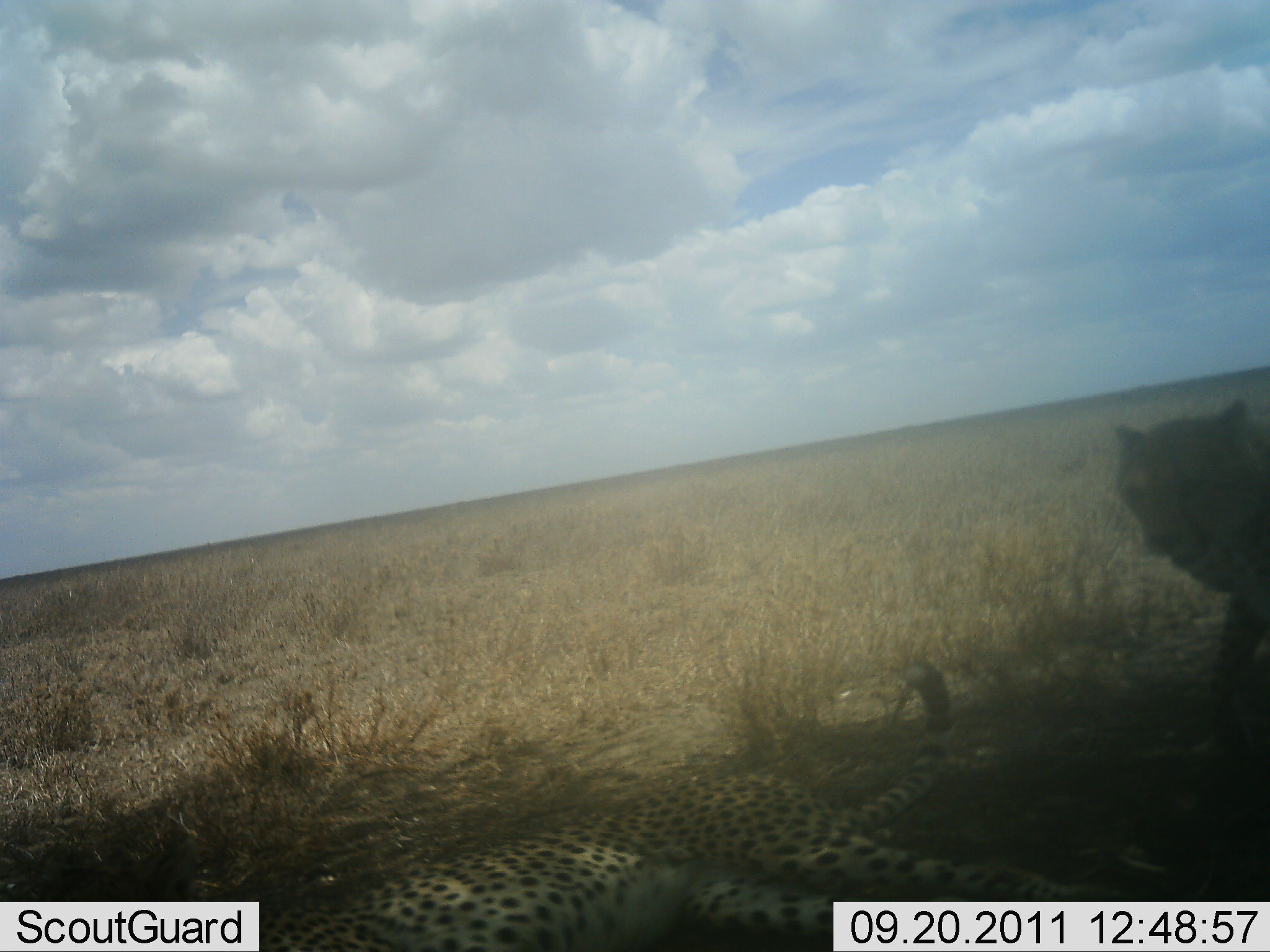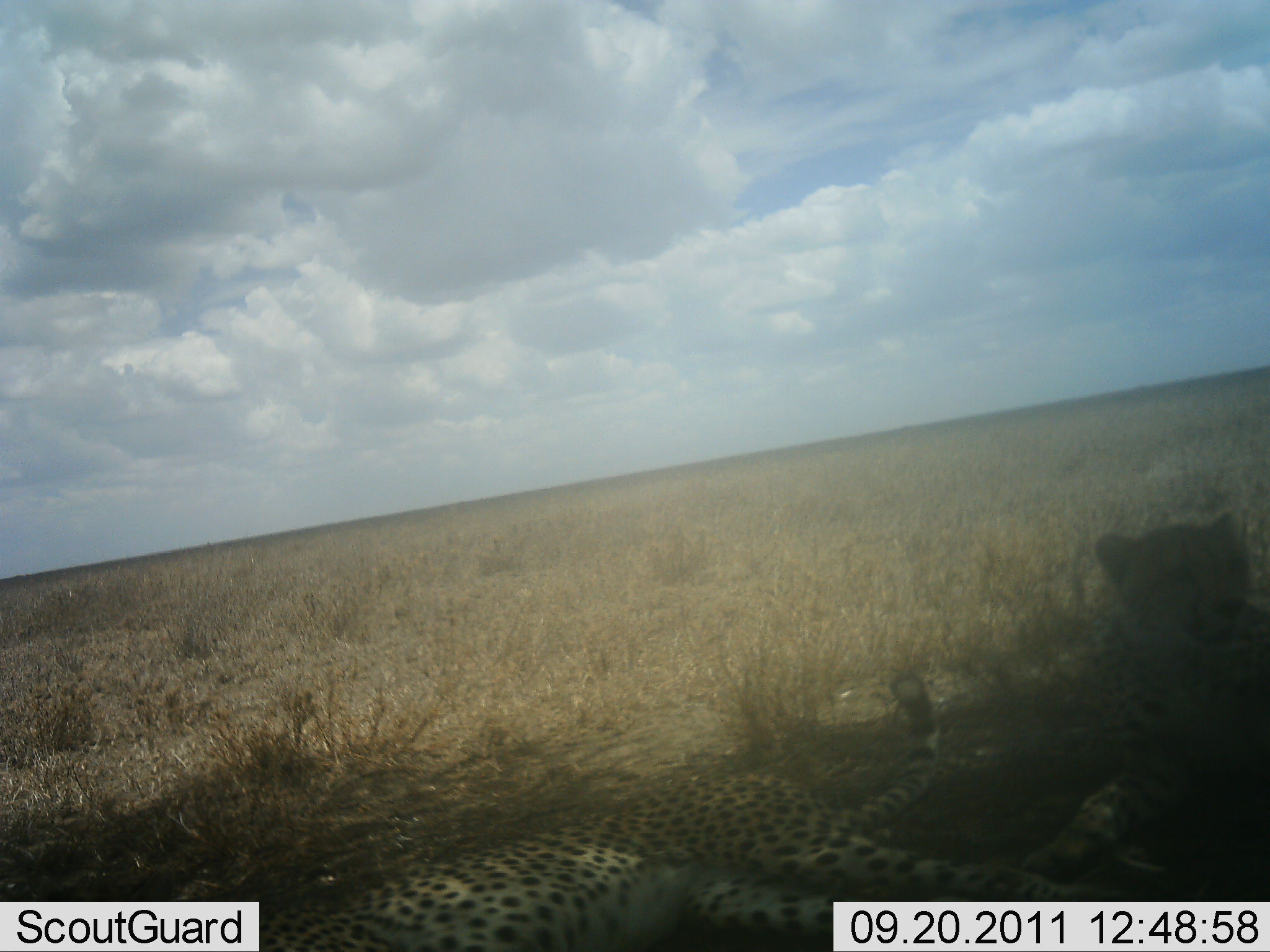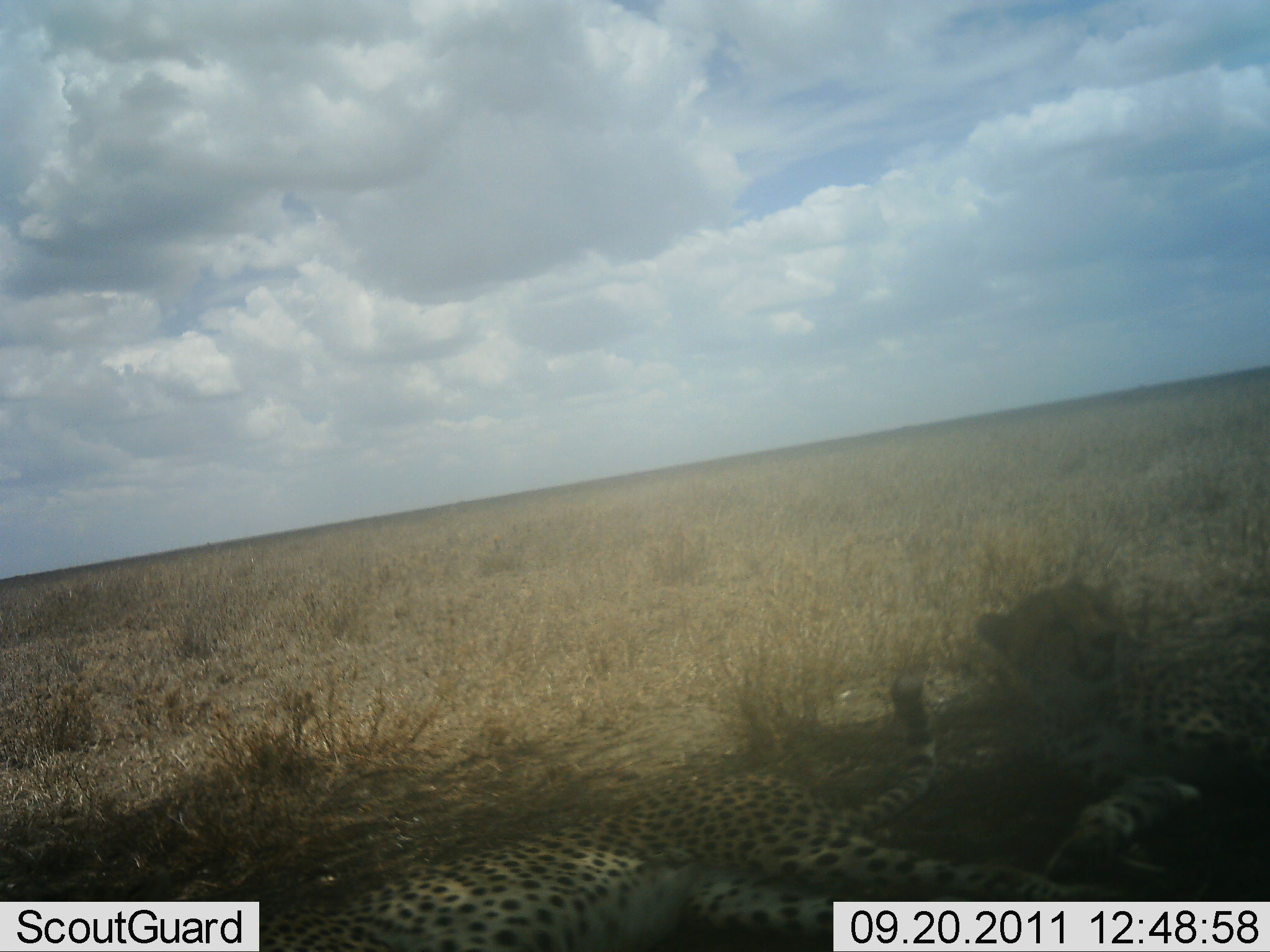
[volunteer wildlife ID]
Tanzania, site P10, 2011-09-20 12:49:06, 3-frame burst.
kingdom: Animalia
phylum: Chordata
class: Mammalia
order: Carnivora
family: Felidae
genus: Acinonyx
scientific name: Acinonyx jubatus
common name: cheetah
Cheetah (Acinonyx jubatus), count 2. Behavior (volunteer vote fractions): standing 0%, resting 100%, moving 25%, interacting 8%. Young present (vote fraction): 8%. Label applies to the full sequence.